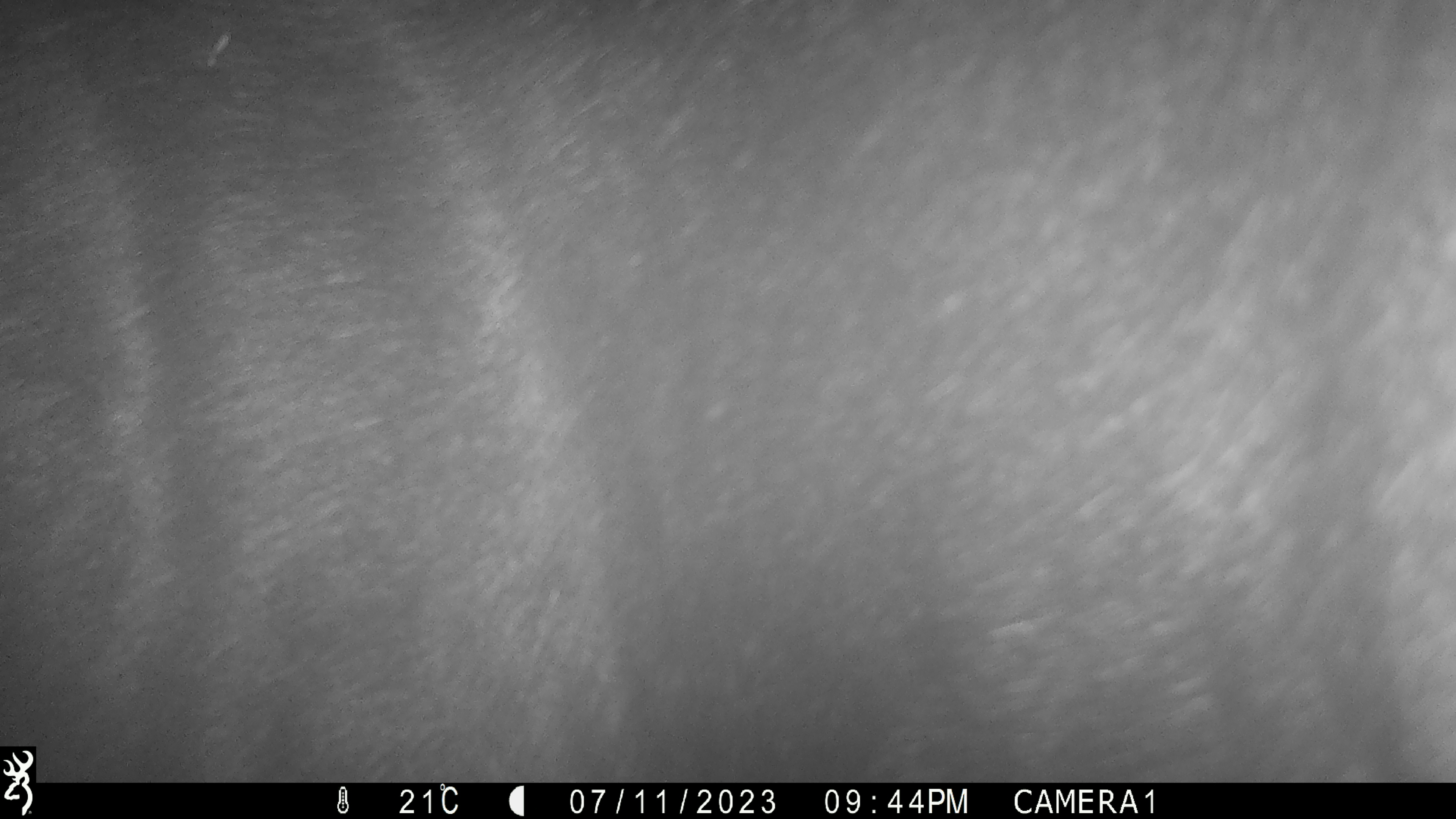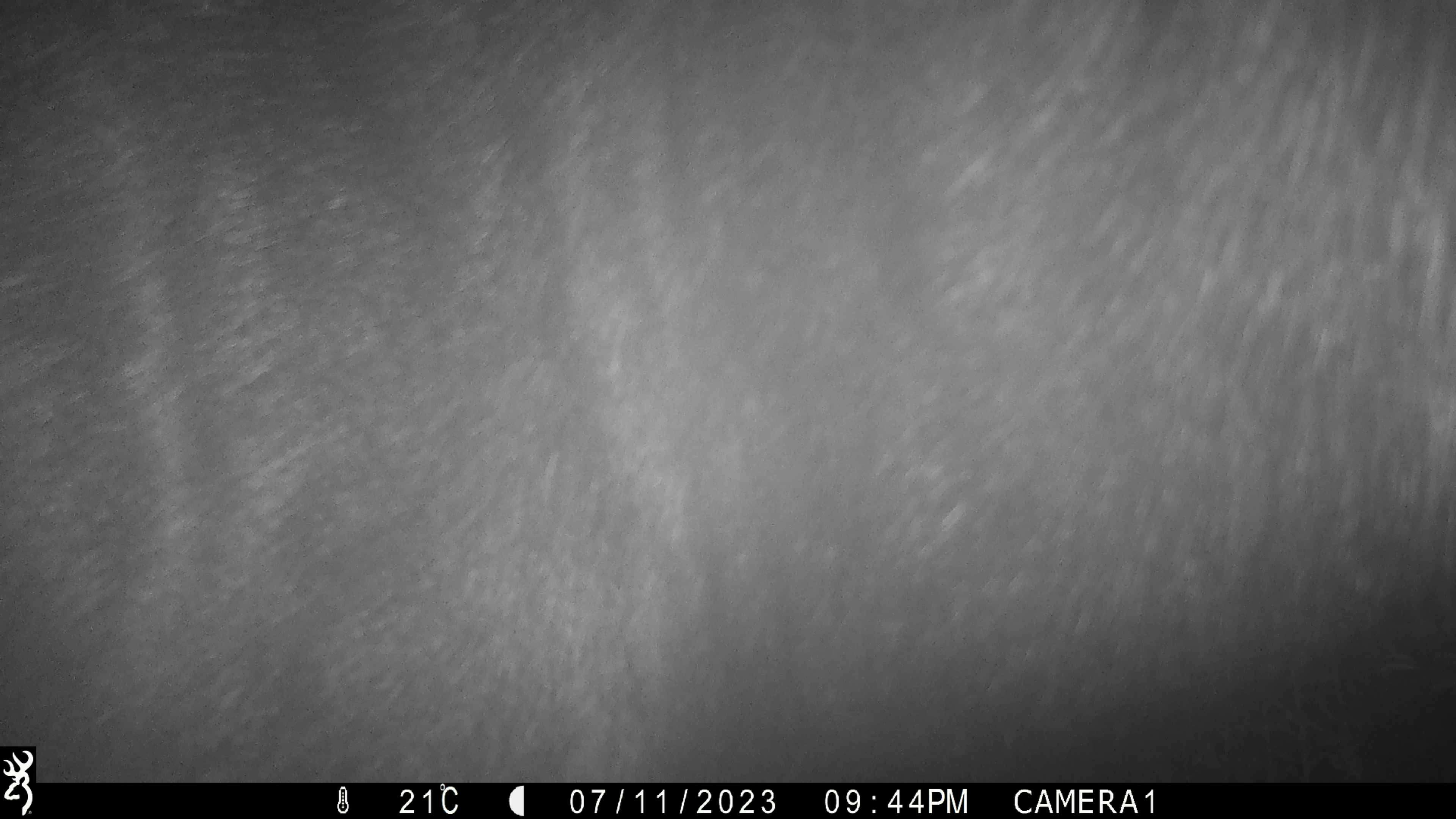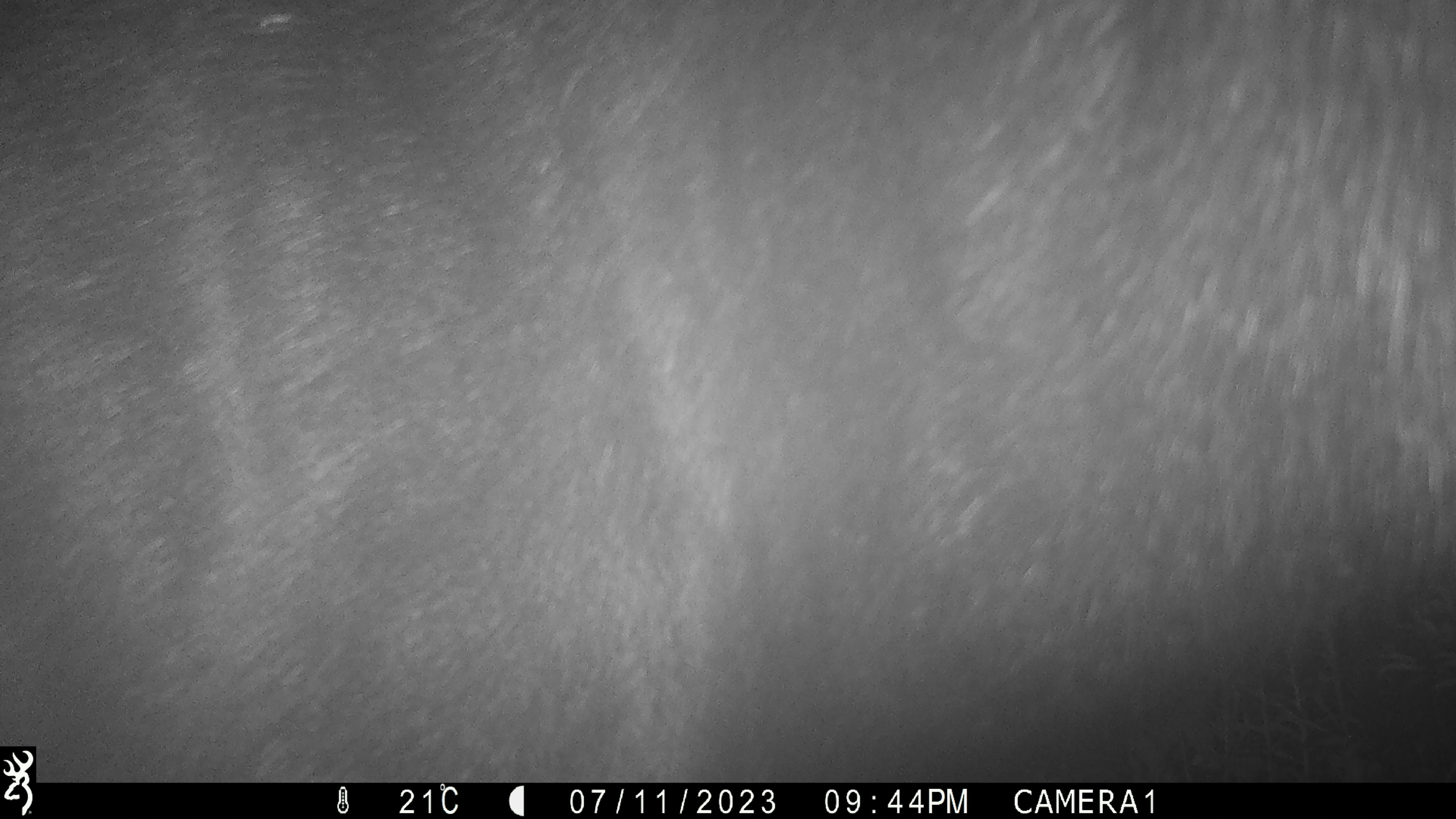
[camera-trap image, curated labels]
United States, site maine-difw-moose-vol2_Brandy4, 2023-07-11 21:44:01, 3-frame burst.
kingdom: Animalia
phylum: Chordata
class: Mammalia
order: Artiodactyla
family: Cervidae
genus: Alces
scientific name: Alces alces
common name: moose